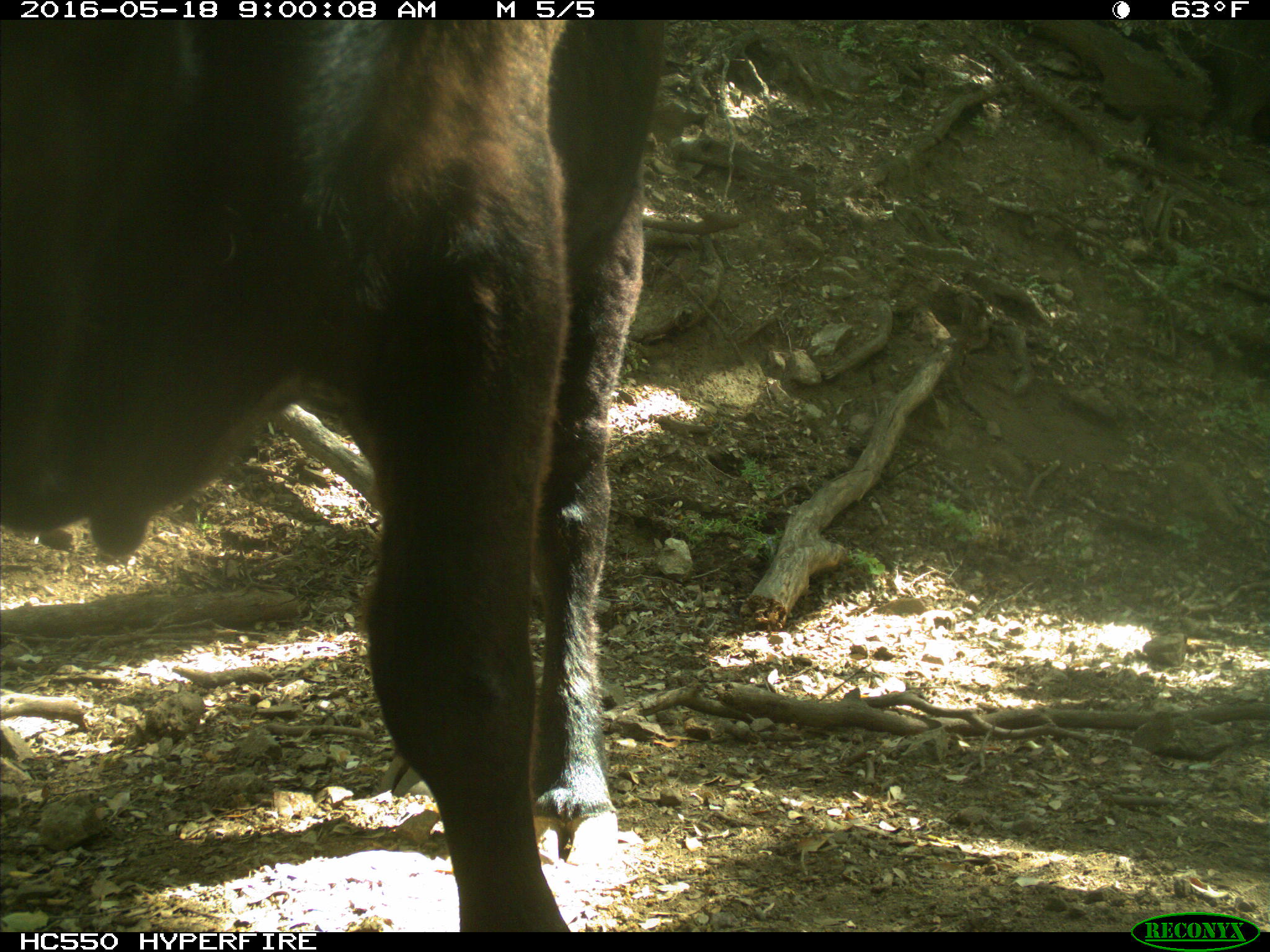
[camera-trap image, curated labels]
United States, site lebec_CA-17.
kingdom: Animalia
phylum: Chordata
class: Mammalia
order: Artiodactyla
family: Bovidae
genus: Bos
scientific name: Bos taurus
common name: domestic cow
Bos taurus (domestic cow).